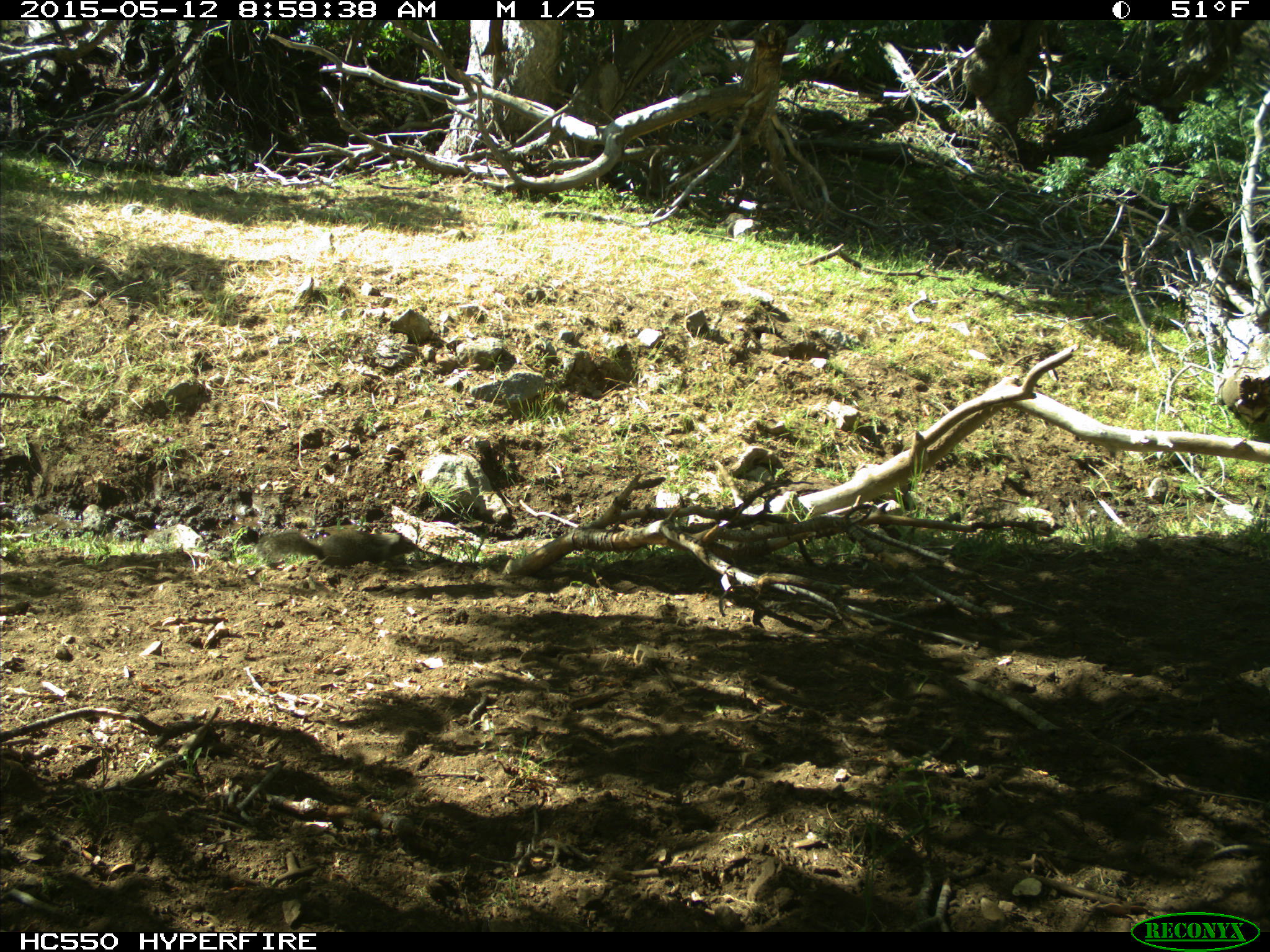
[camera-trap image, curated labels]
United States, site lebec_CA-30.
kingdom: Animalia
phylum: Chordata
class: Mammalia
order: Rodentia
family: Sciuridae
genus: Otospermophilus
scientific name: Otospermophilus beecheyi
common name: california ground squirrel